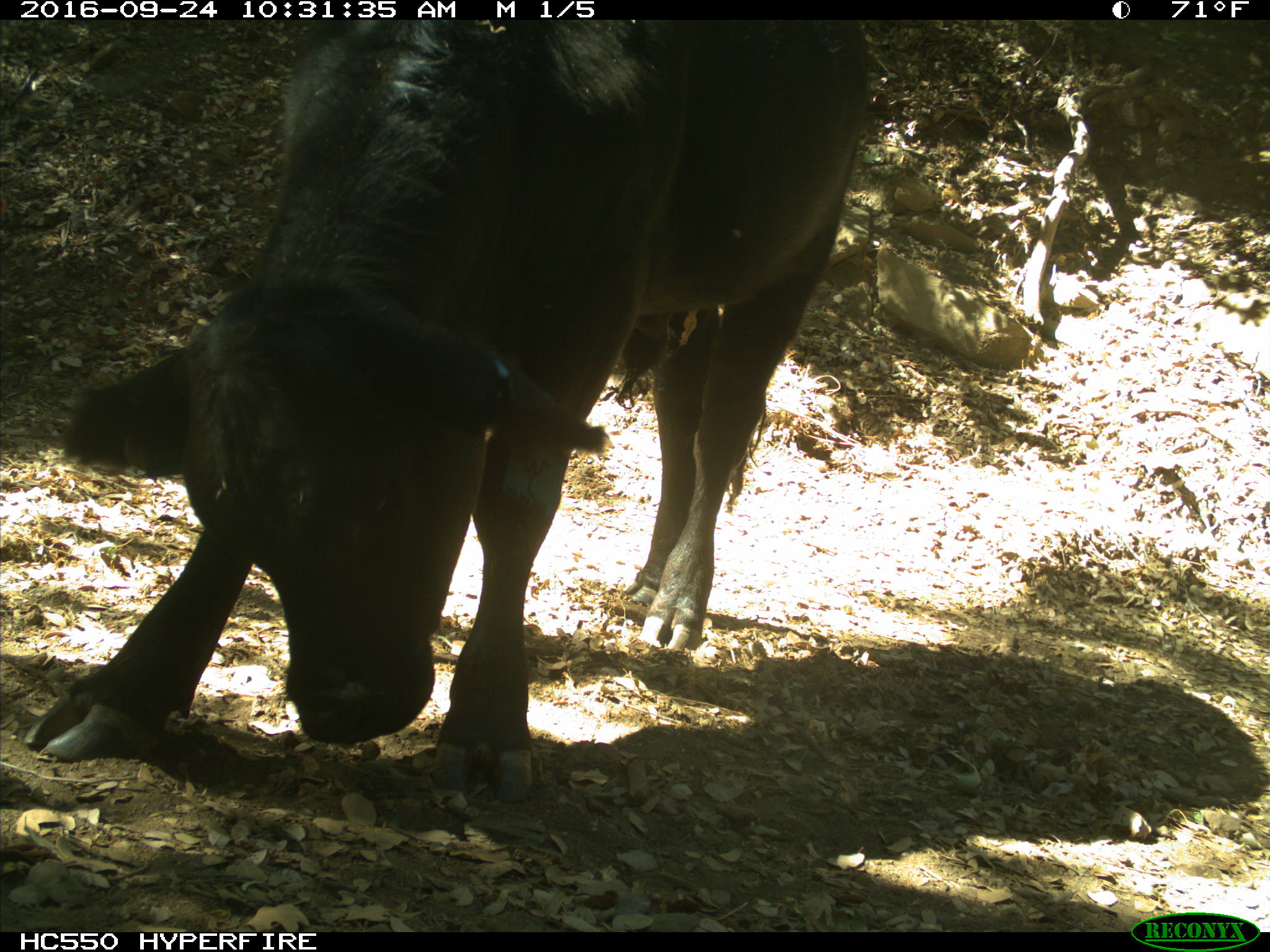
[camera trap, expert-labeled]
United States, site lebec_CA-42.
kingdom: Animalia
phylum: Chordata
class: Mammalia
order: Artiodactyla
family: Bovidae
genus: Bos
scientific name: Bos taurus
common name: domestic cow